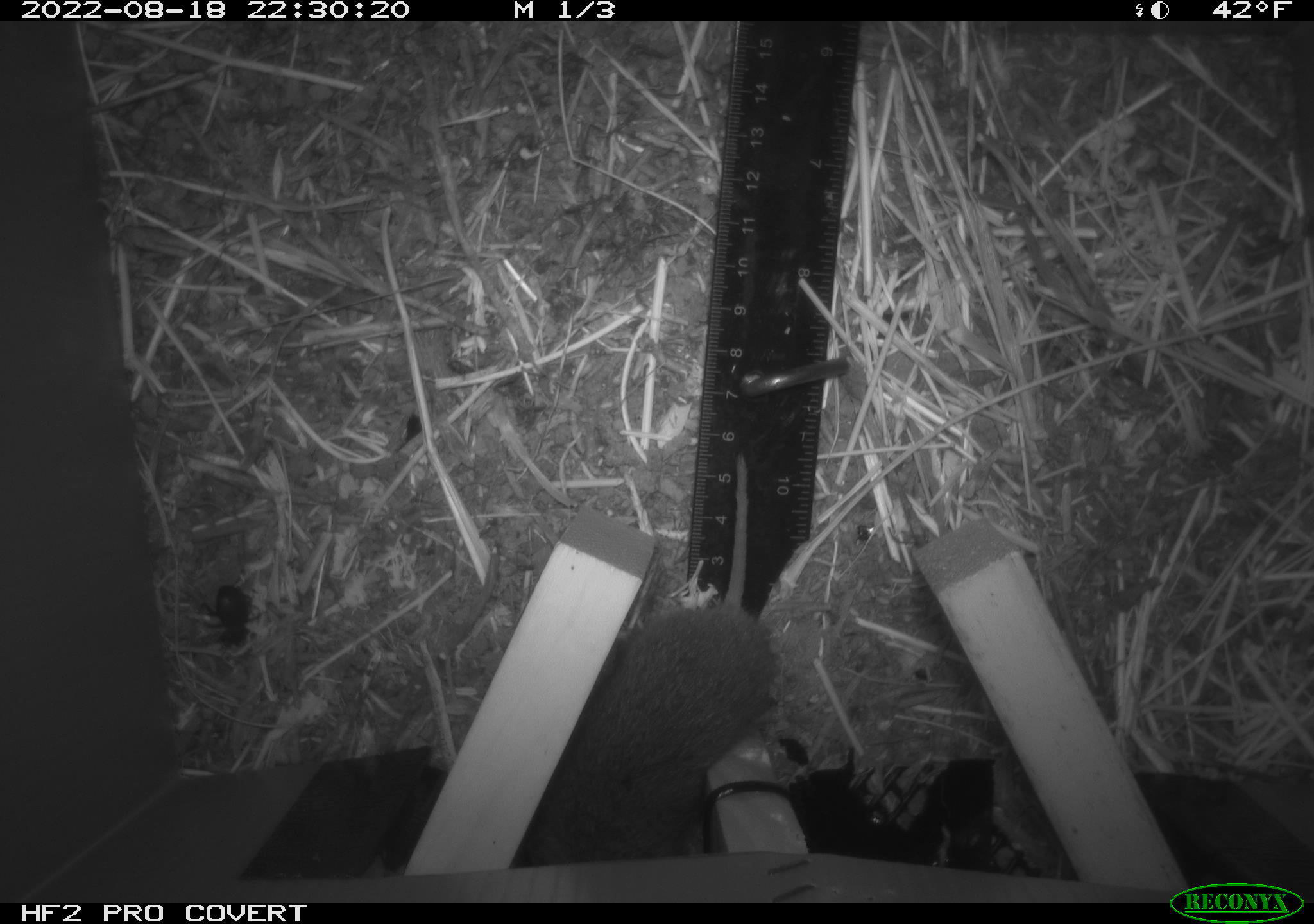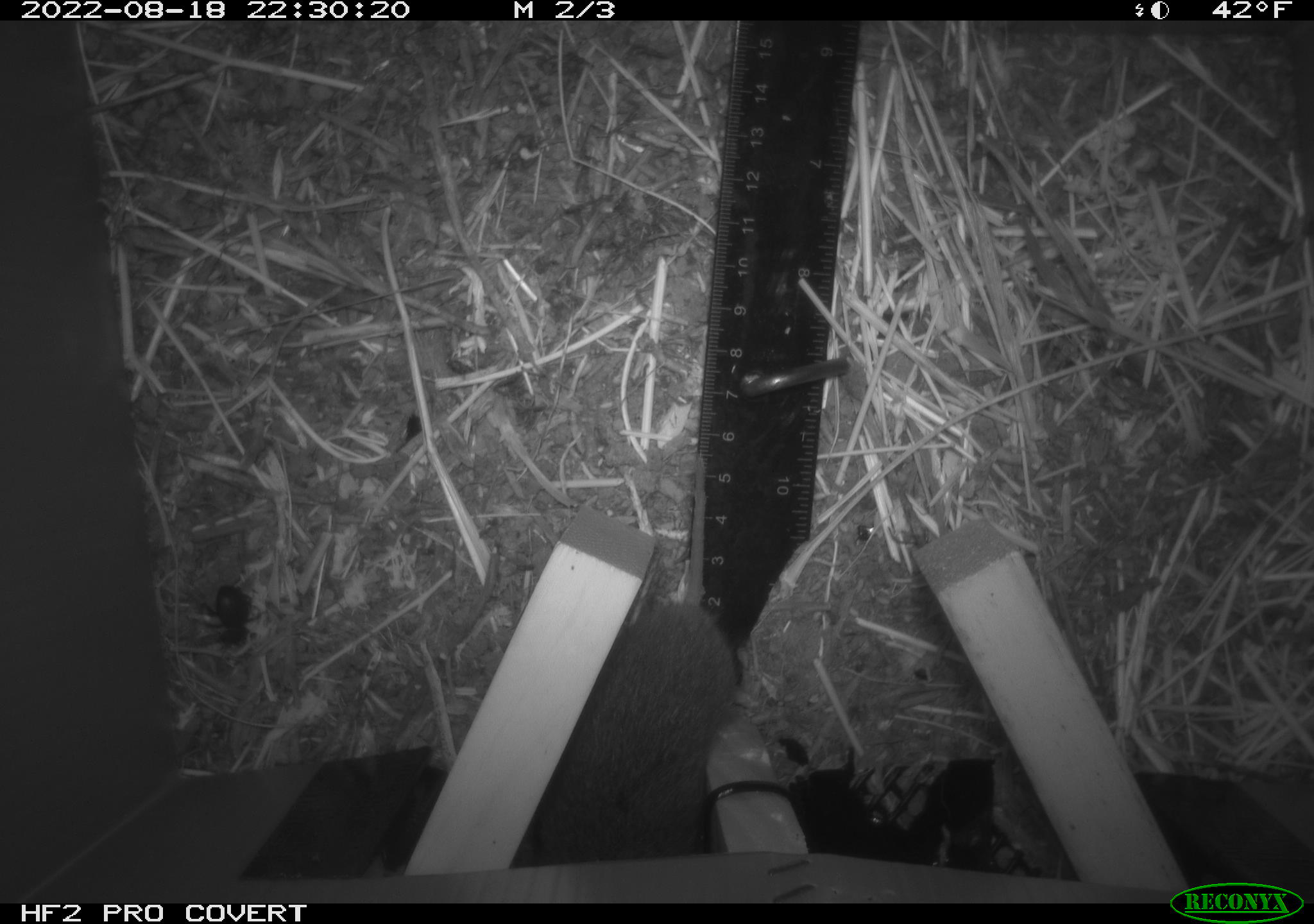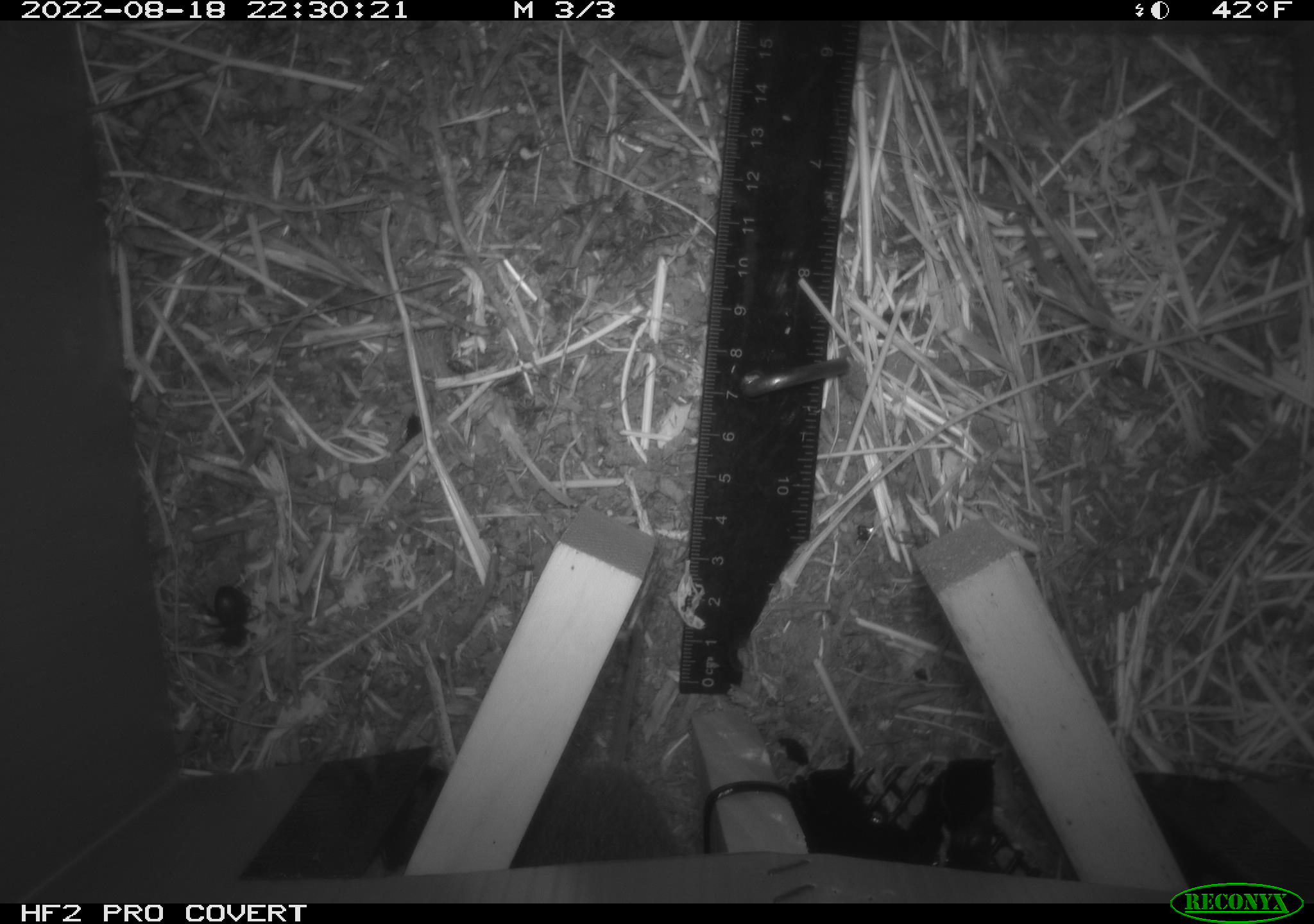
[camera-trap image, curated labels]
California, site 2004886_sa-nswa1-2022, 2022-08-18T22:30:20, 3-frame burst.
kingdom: Animalia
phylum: Chordata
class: Mammalia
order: Rodentia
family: Cricetidae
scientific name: Cricetidae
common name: hamsters, voles, lemmings, and allies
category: cricetidae family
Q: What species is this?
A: Cricetidae family (hamsters, voles, lemmings, and allies) (Cricetidae).